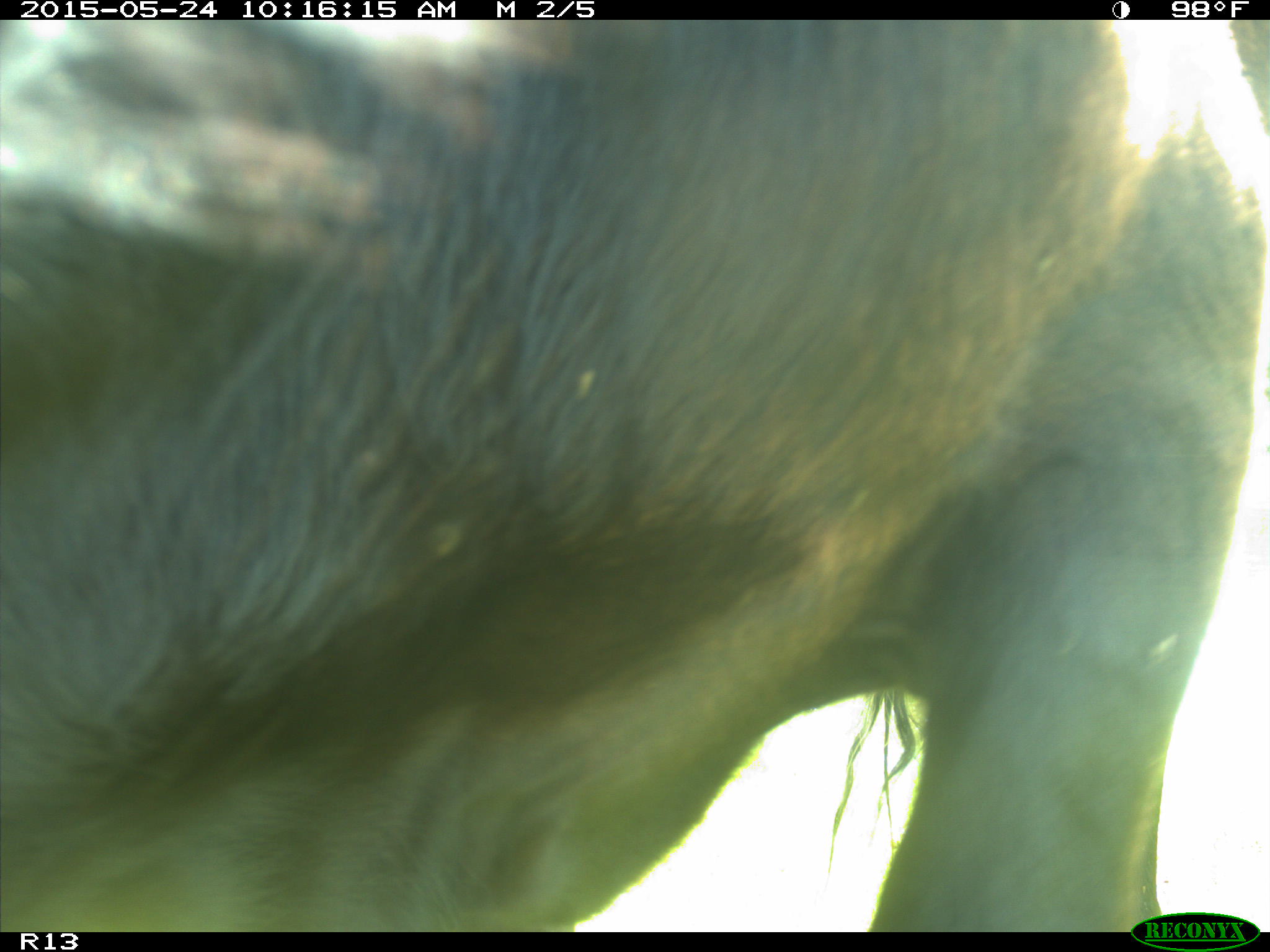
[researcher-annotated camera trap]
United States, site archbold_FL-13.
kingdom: Animalia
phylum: Chordata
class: Mammalia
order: Artiodactyla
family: Bovidae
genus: Bos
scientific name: Bos taurus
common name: domestic cow